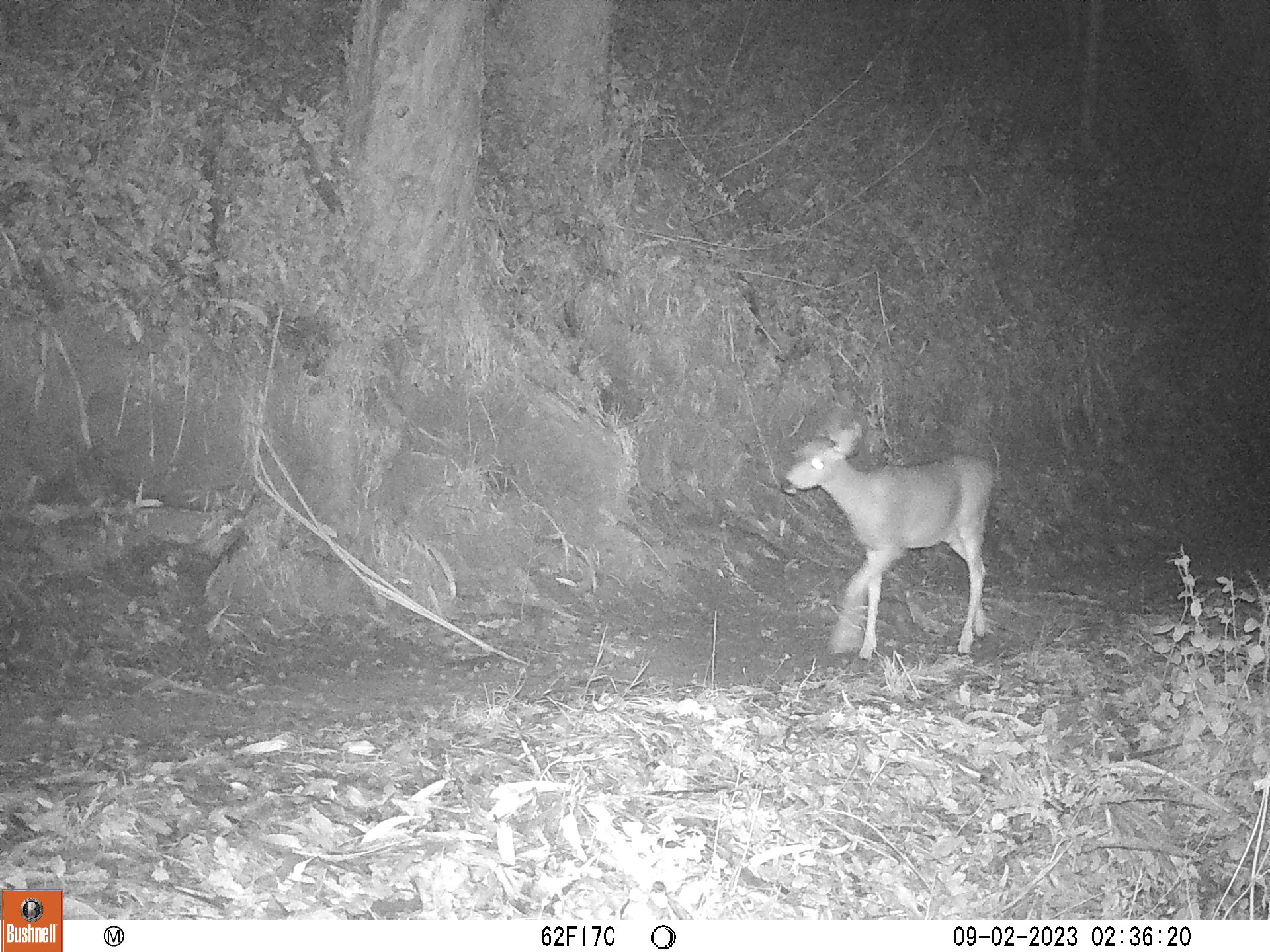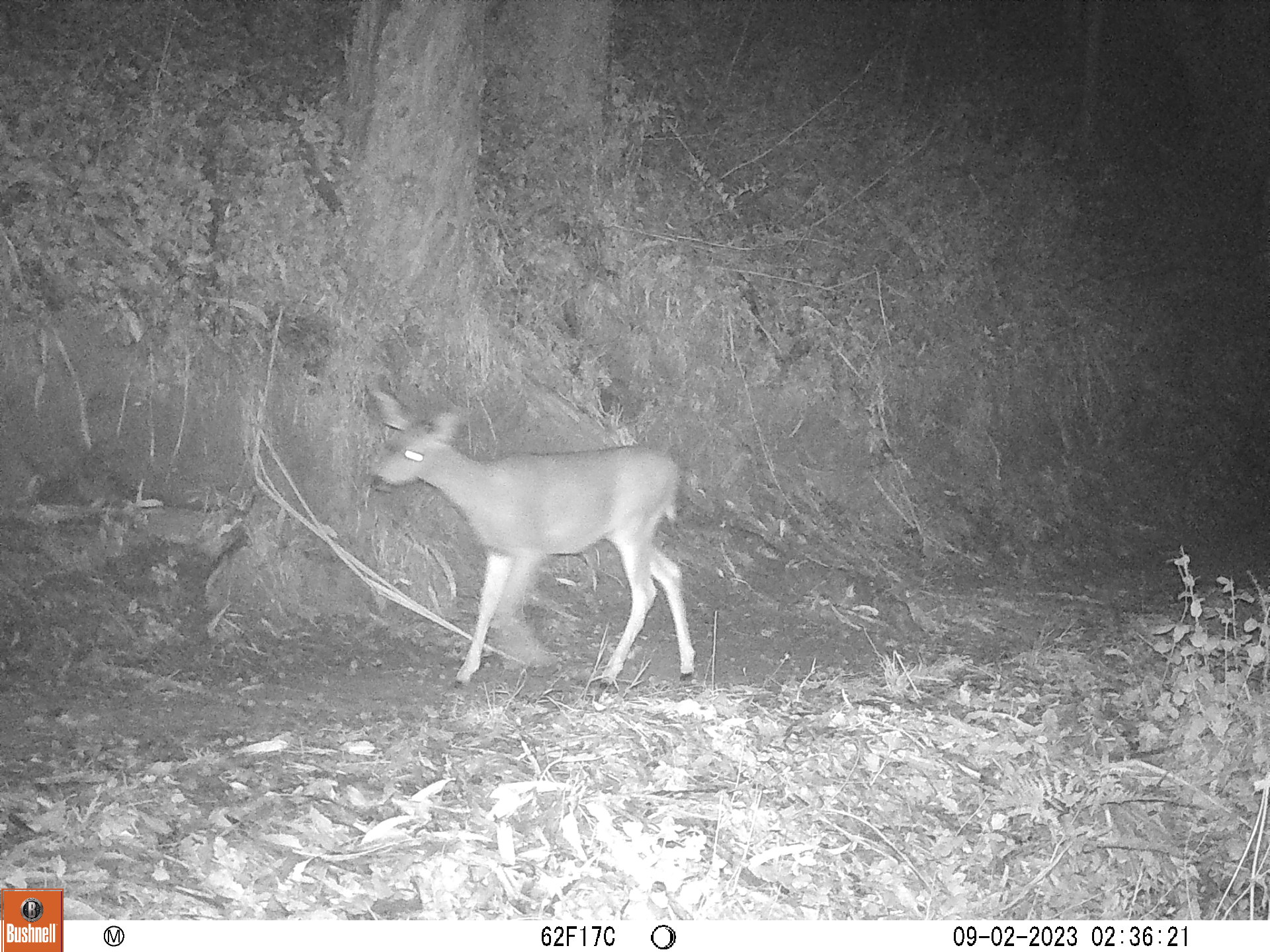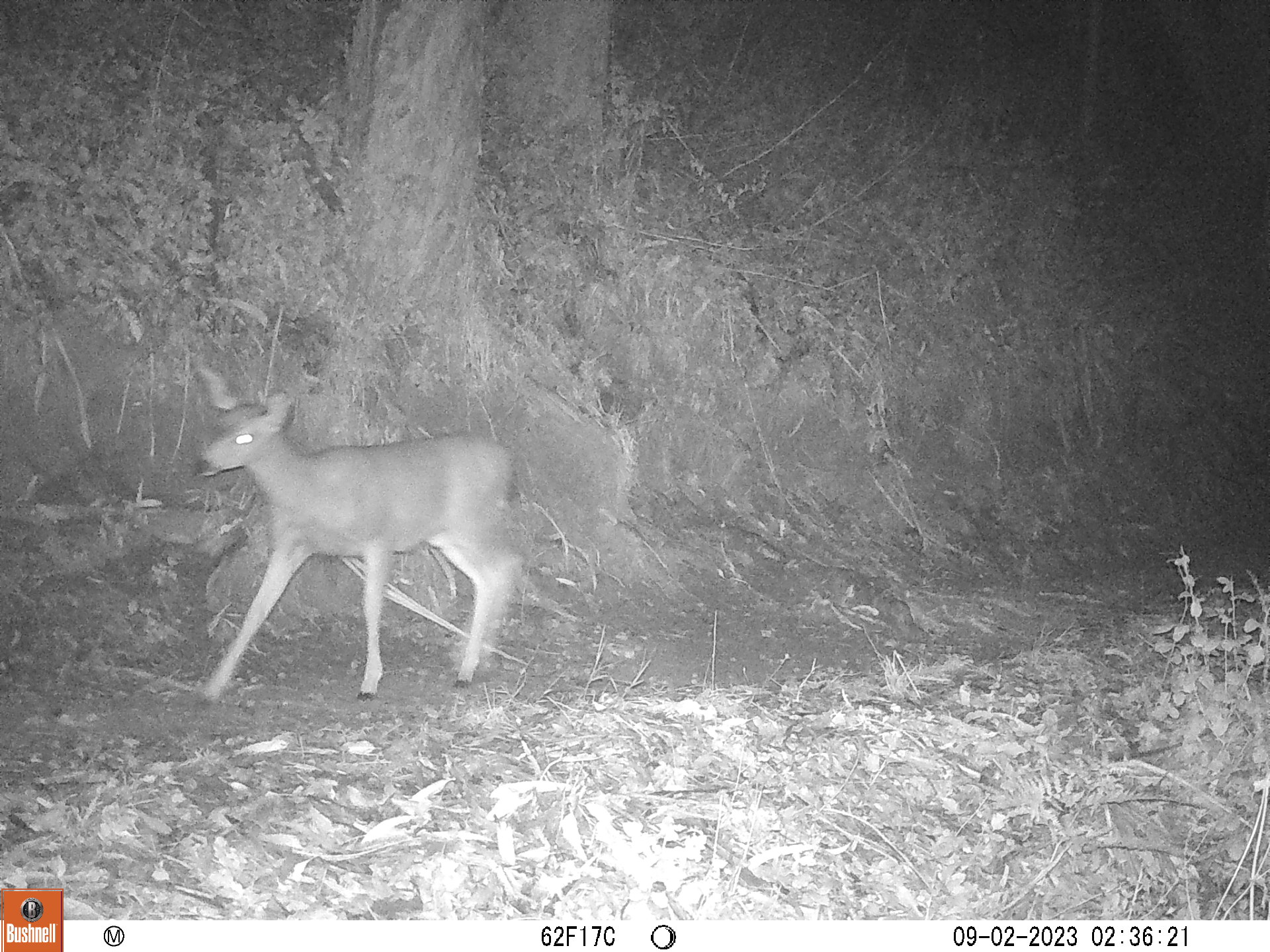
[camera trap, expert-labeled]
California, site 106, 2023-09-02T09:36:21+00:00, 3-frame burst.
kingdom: Animalia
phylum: Chordata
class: Mammalia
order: Artiodactyla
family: Cervidae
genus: Odocoileus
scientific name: Odocoileus hemionus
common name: mule deer